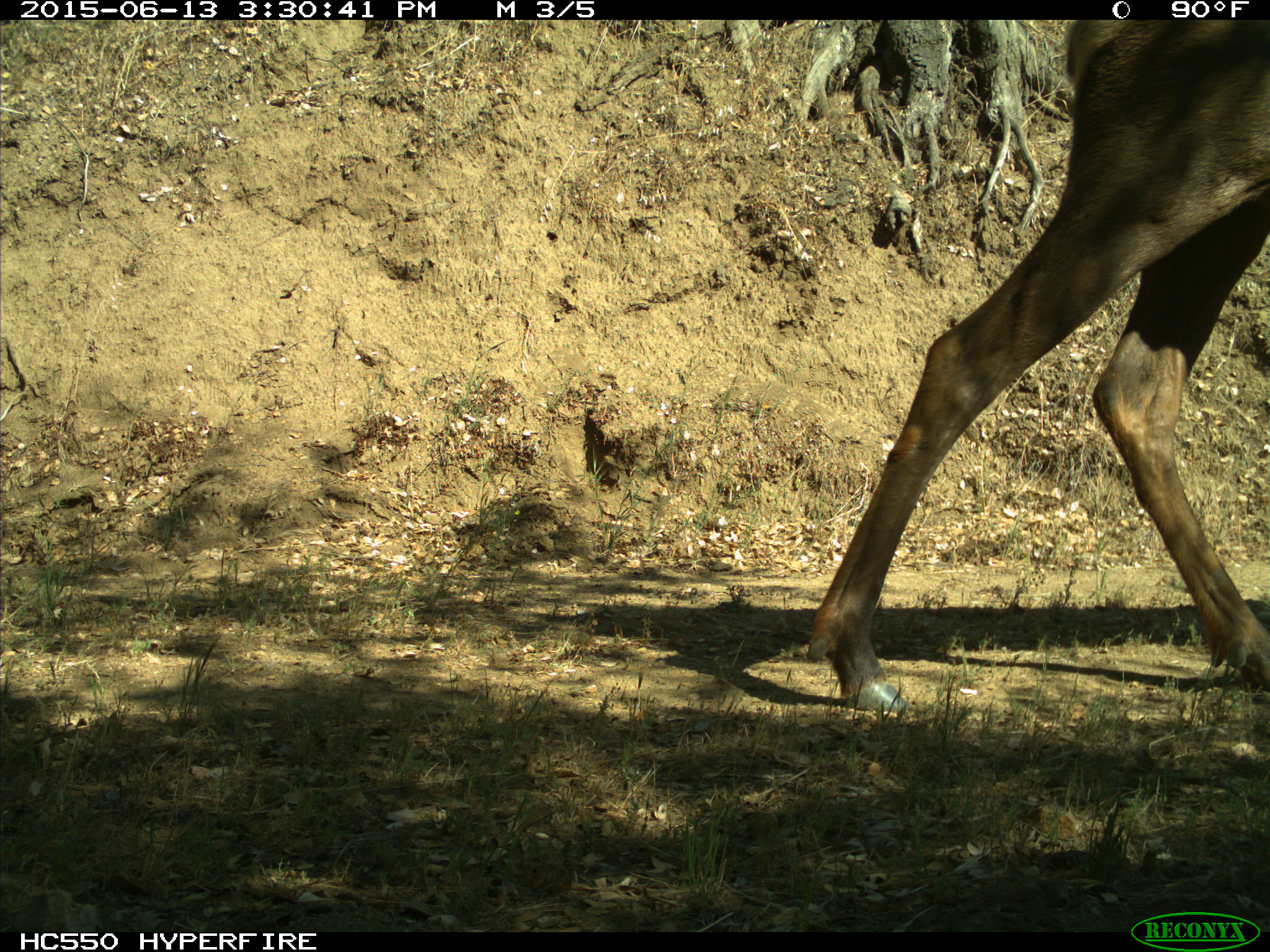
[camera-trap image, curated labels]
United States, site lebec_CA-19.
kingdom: Animalia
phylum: Chordata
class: Mammalia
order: Artiodactyla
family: Cervidae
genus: Cervus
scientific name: Cervus canadensis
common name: elk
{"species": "Cervus canadensis (elk)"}